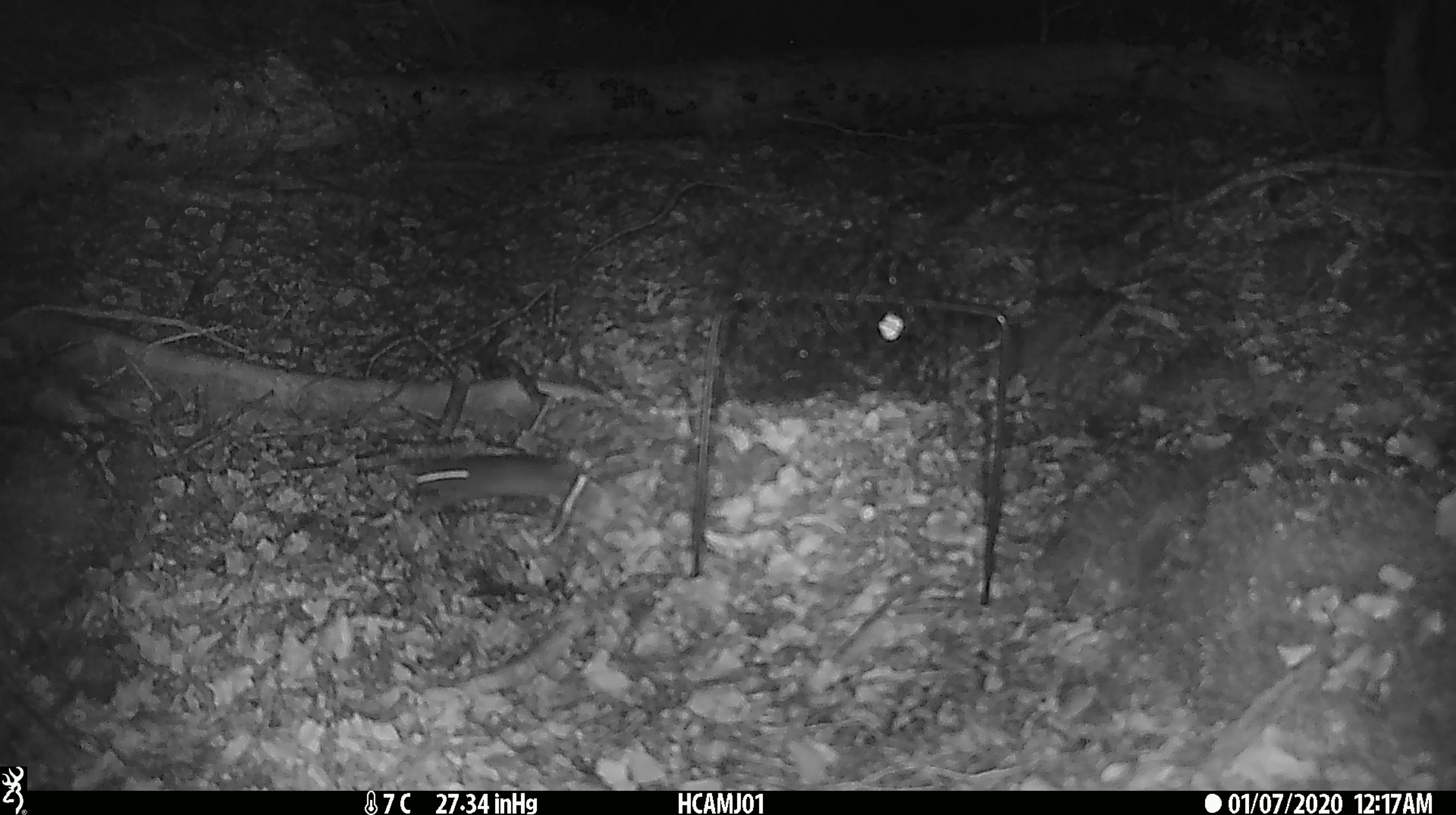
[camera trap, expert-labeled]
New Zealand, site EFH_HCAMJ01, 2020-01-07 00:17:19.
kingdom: Animalia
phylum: Chordata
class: Mammalia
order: Rodentia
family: Muridae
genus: Mus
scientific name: Mus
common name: mouse